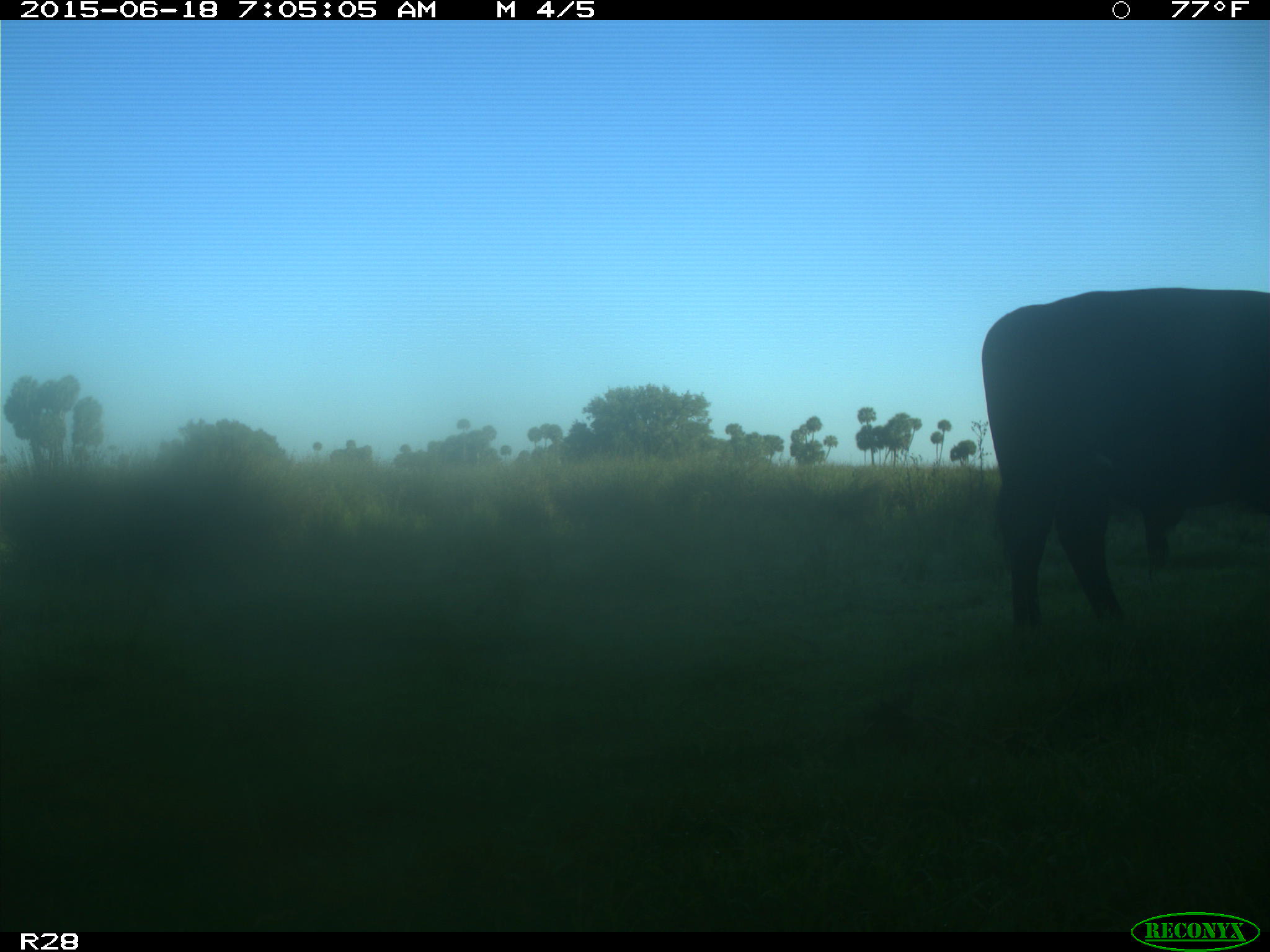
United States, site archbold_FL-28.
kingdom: Animalia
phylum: Chordata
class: Mammalia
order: Artiodactyla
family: Bovidae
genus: Bos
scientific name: Bos taurus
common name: domestic cow